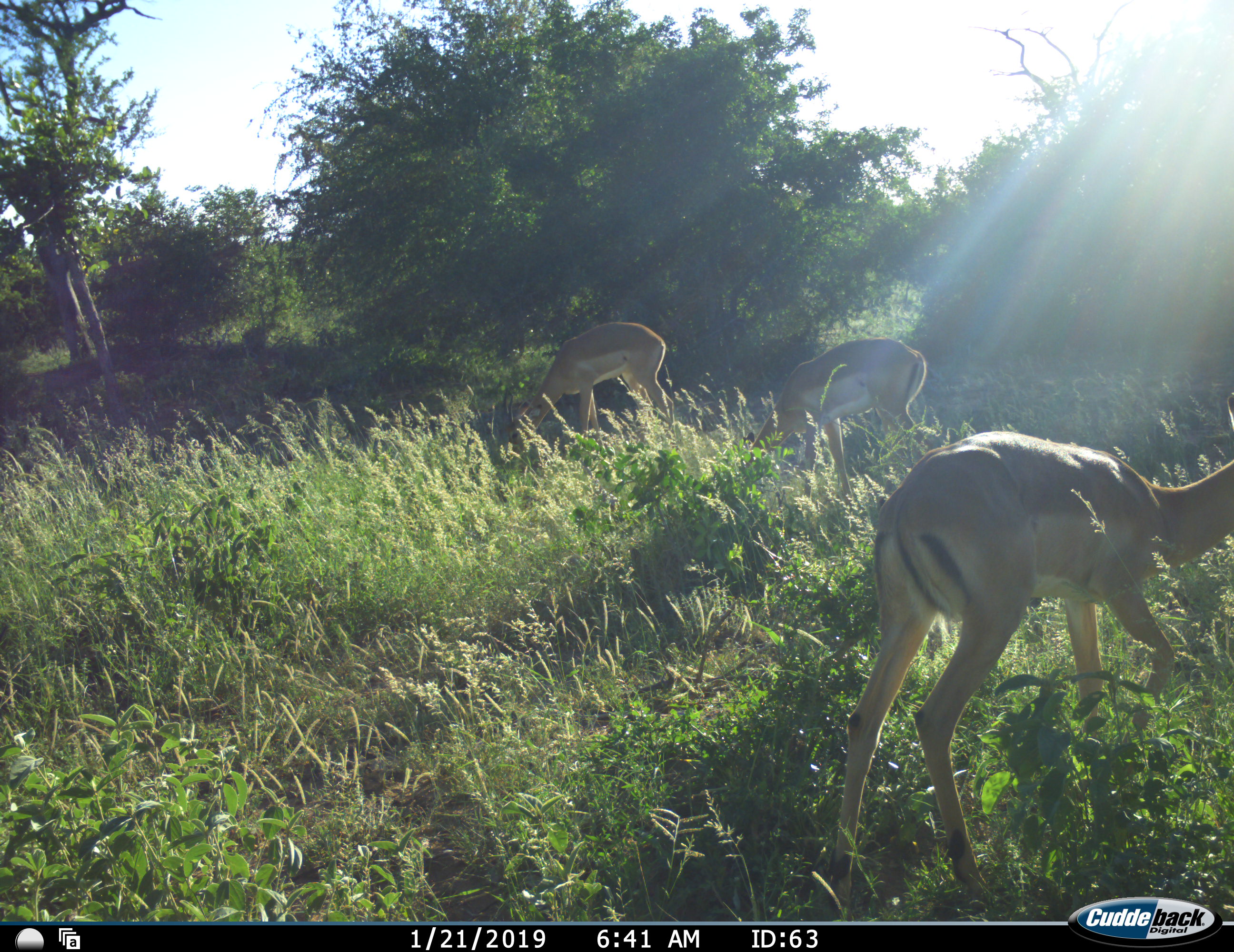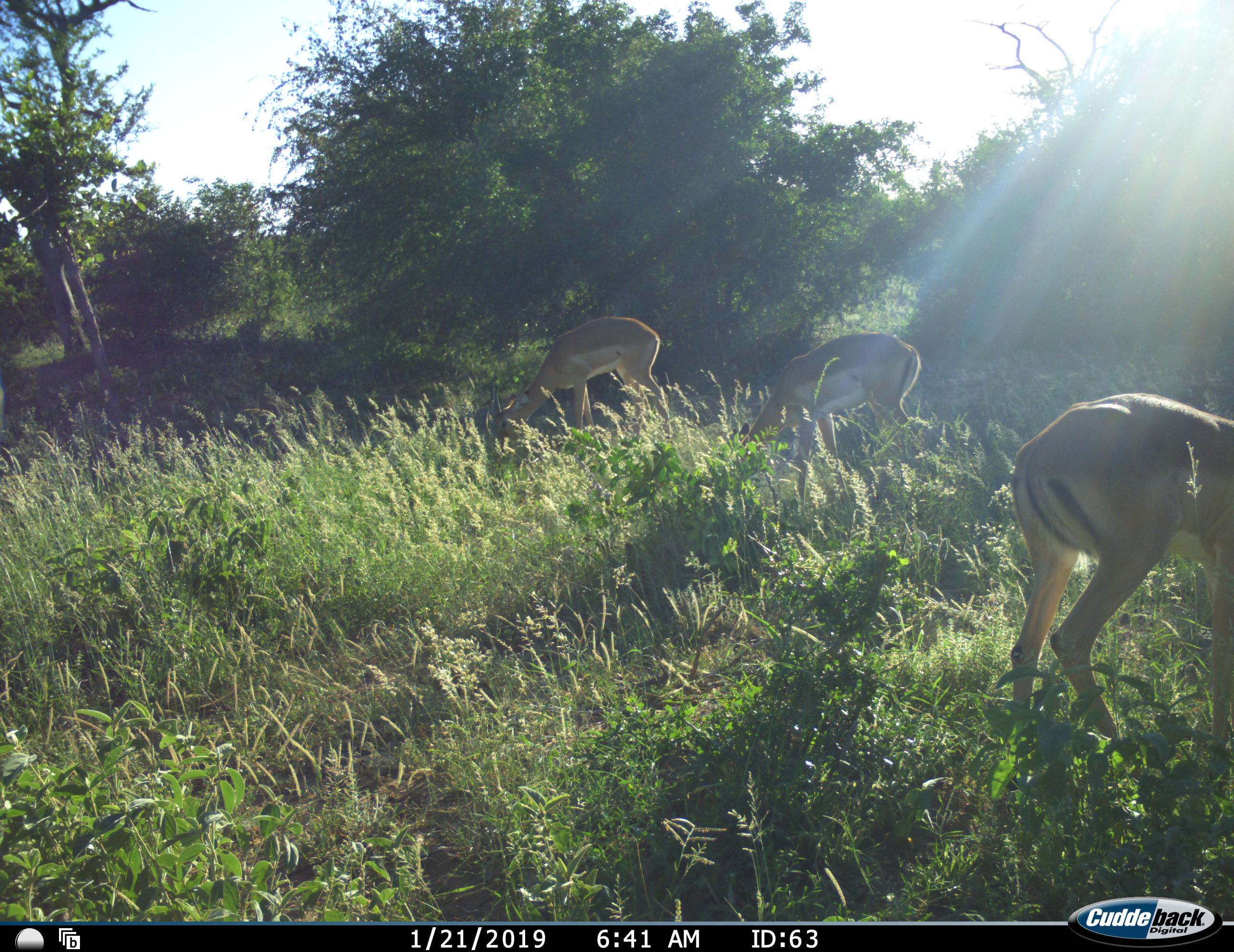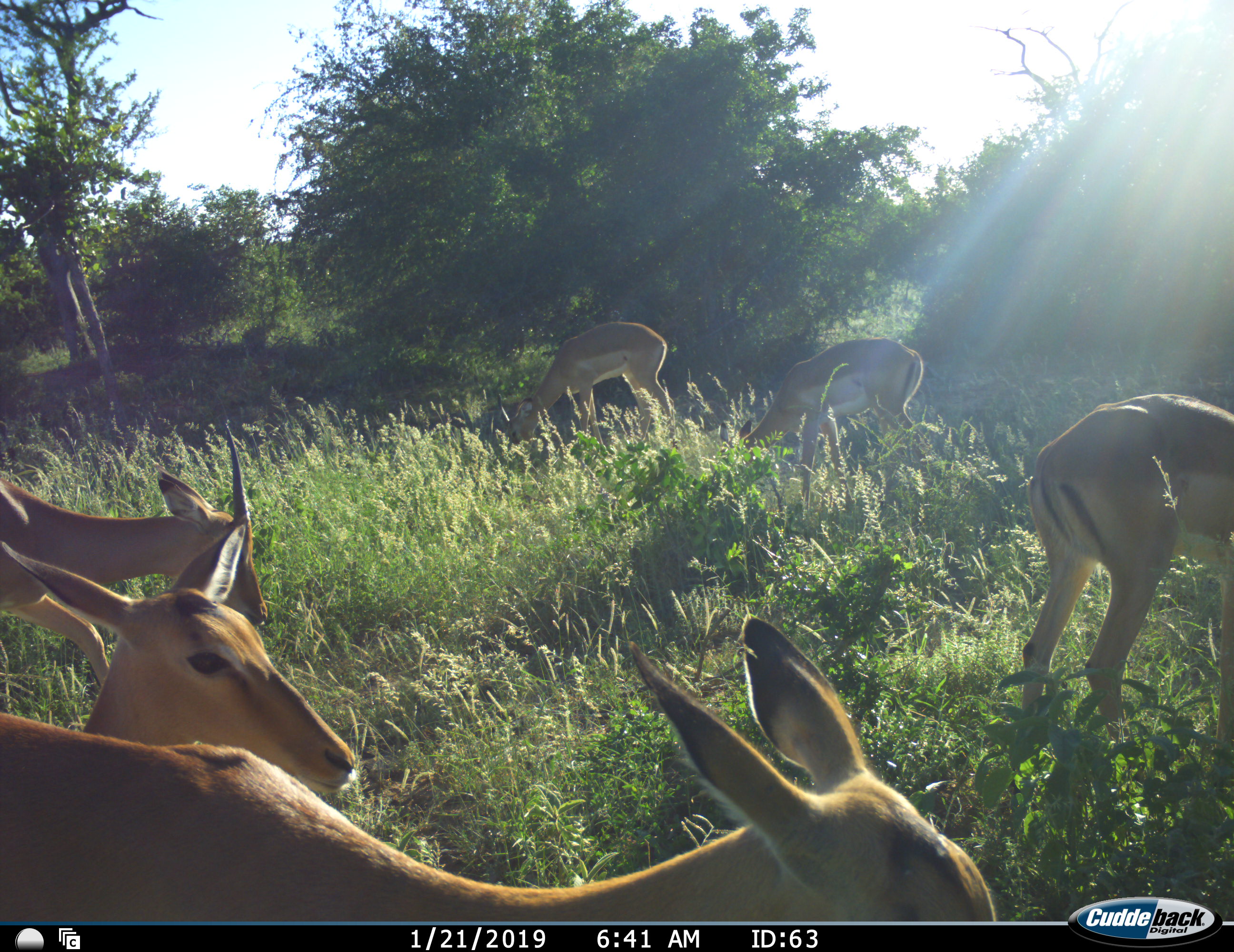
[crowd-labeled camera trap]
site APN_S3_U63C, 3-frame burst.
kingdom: Animalia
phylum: Chordata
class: Mammalia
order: Artiodactyla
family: Bovidae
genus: Aepyceros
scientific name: Aepyceros melampus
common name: impala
Impala (Aepyceros melampus), count 6. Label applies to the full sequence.